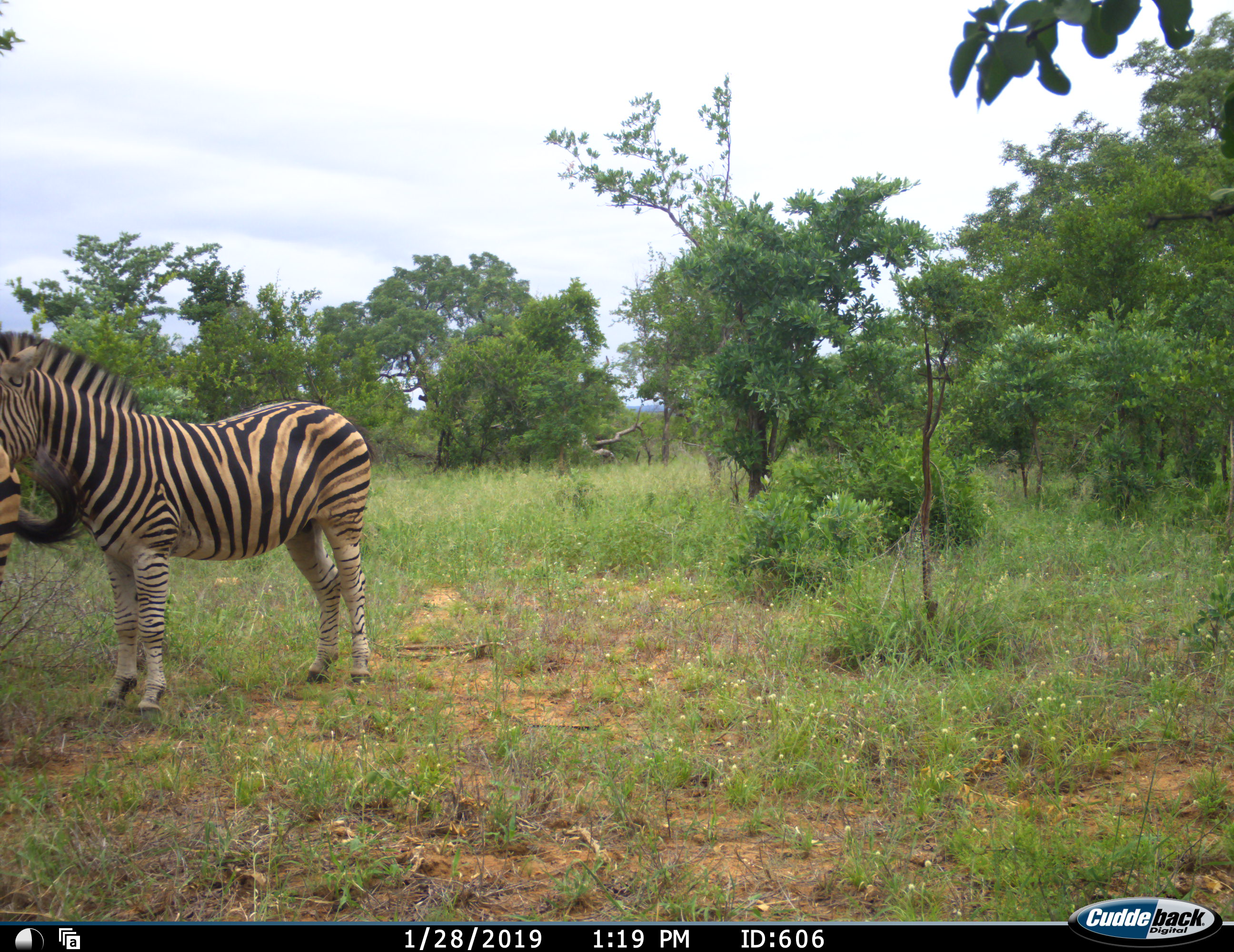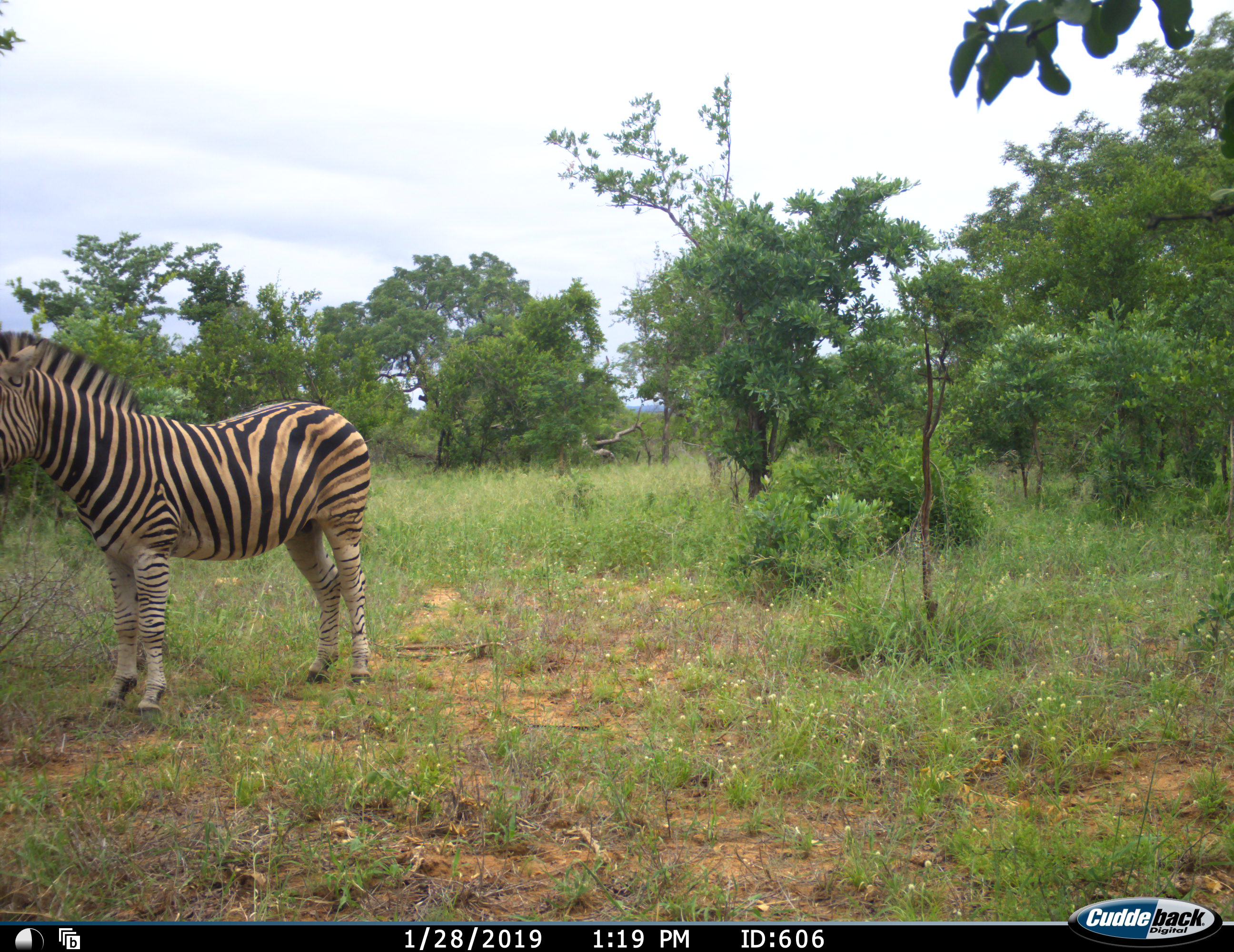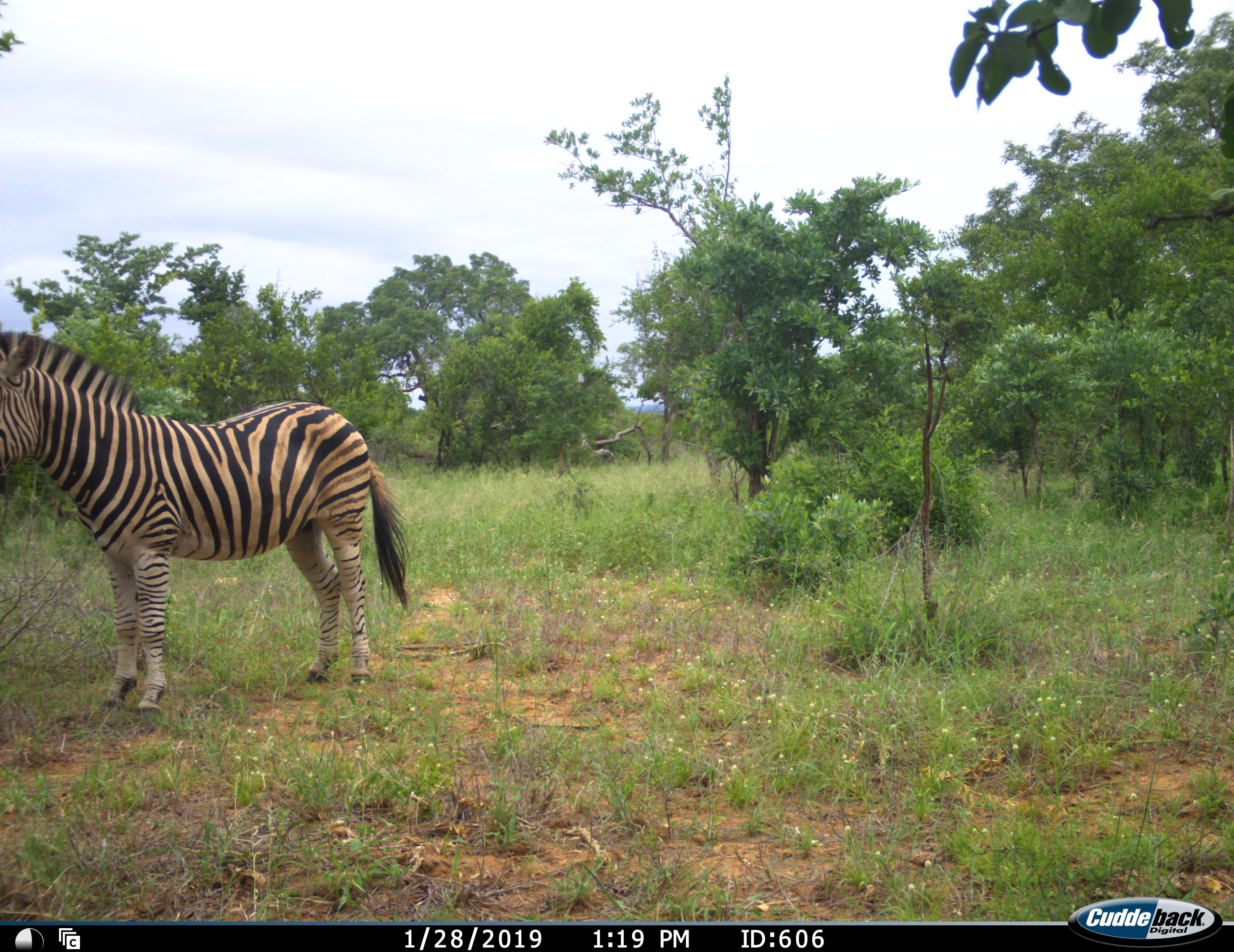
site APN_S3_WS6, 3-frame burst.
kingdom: Animalia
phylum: Chordata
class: Mammalia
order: Perissodactyla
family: Equidae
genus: Equus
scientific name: Equus quagga burchellii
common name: burchell's zebra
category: zebraburchells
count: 2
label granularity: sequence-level